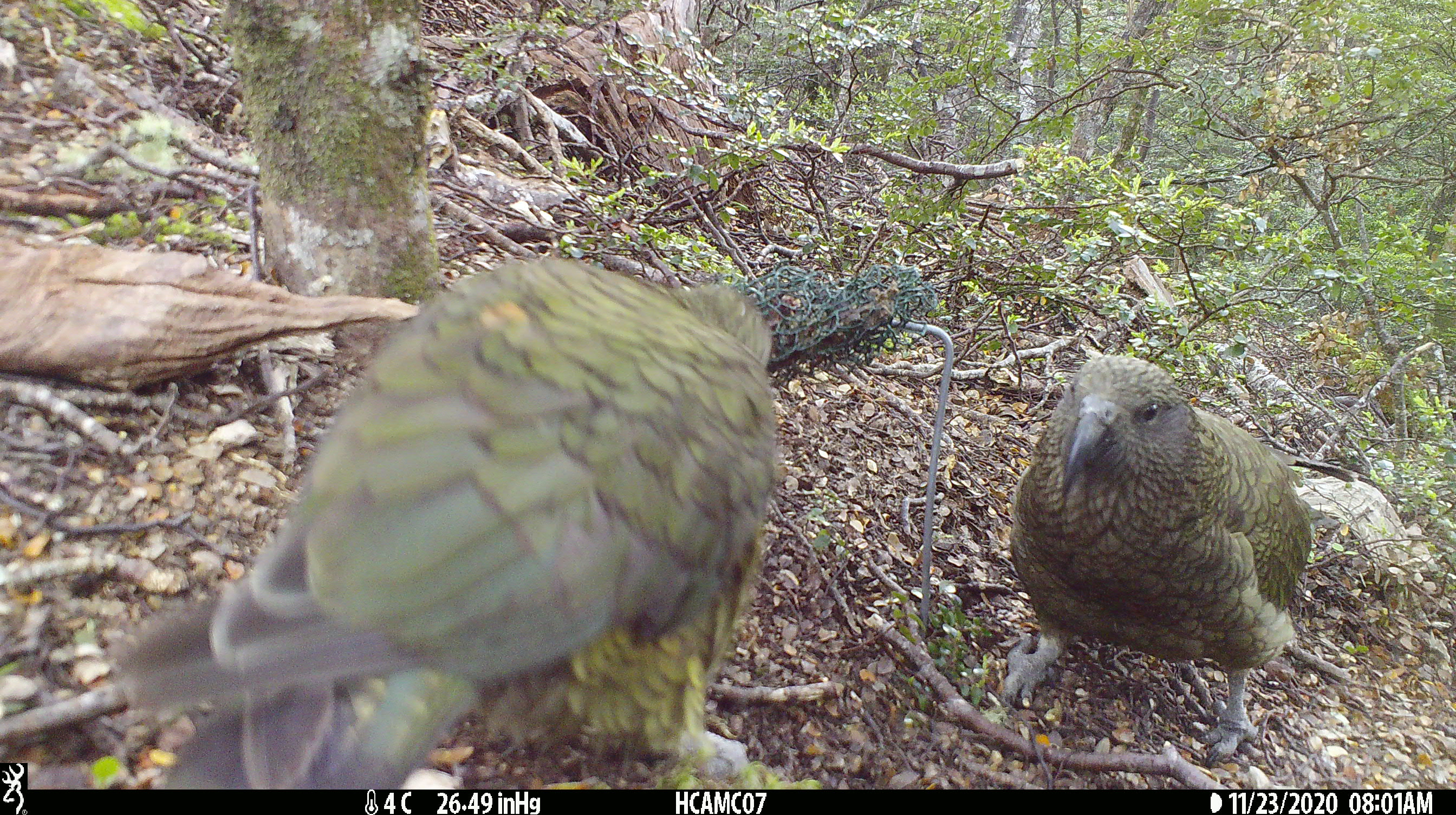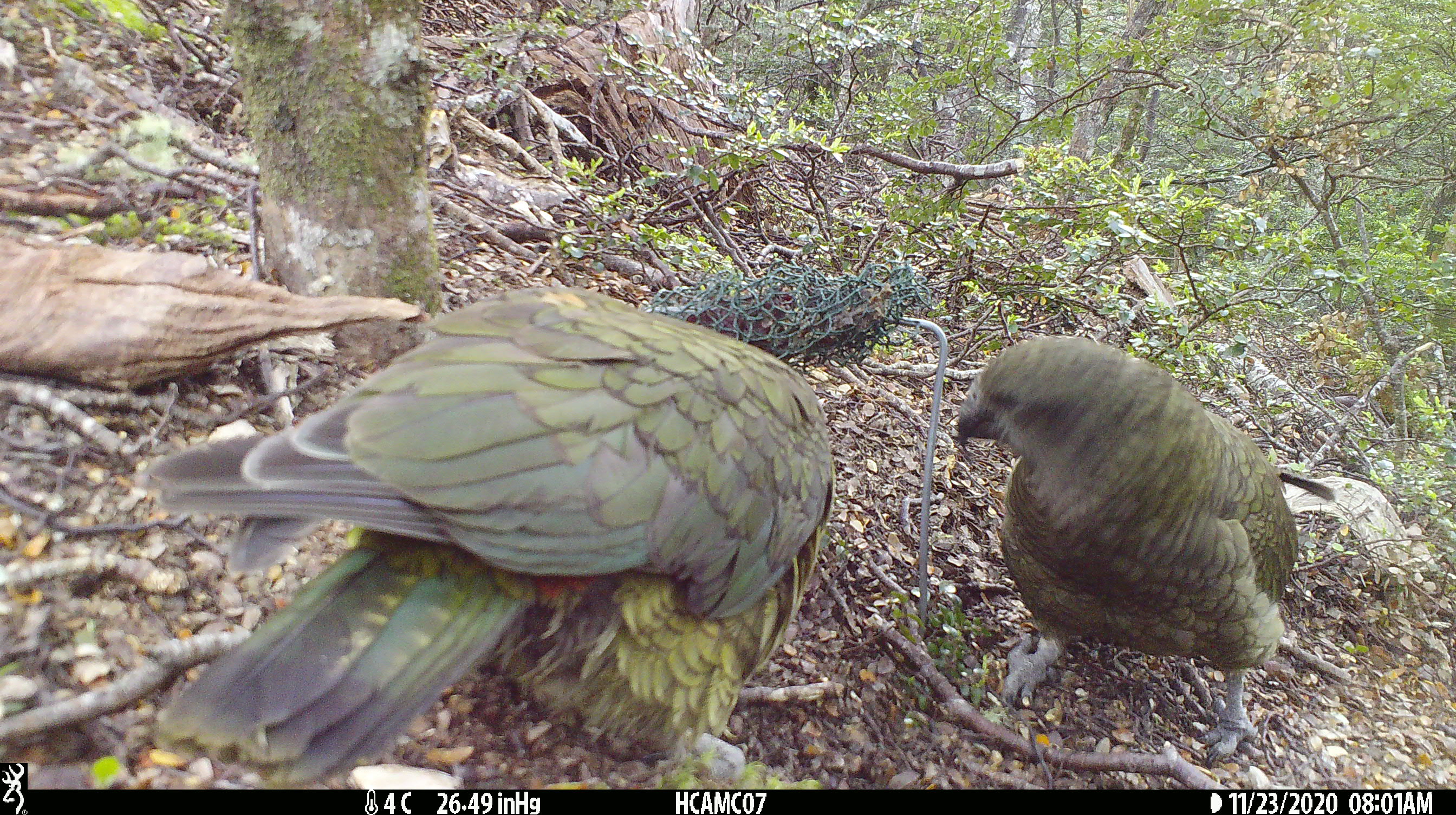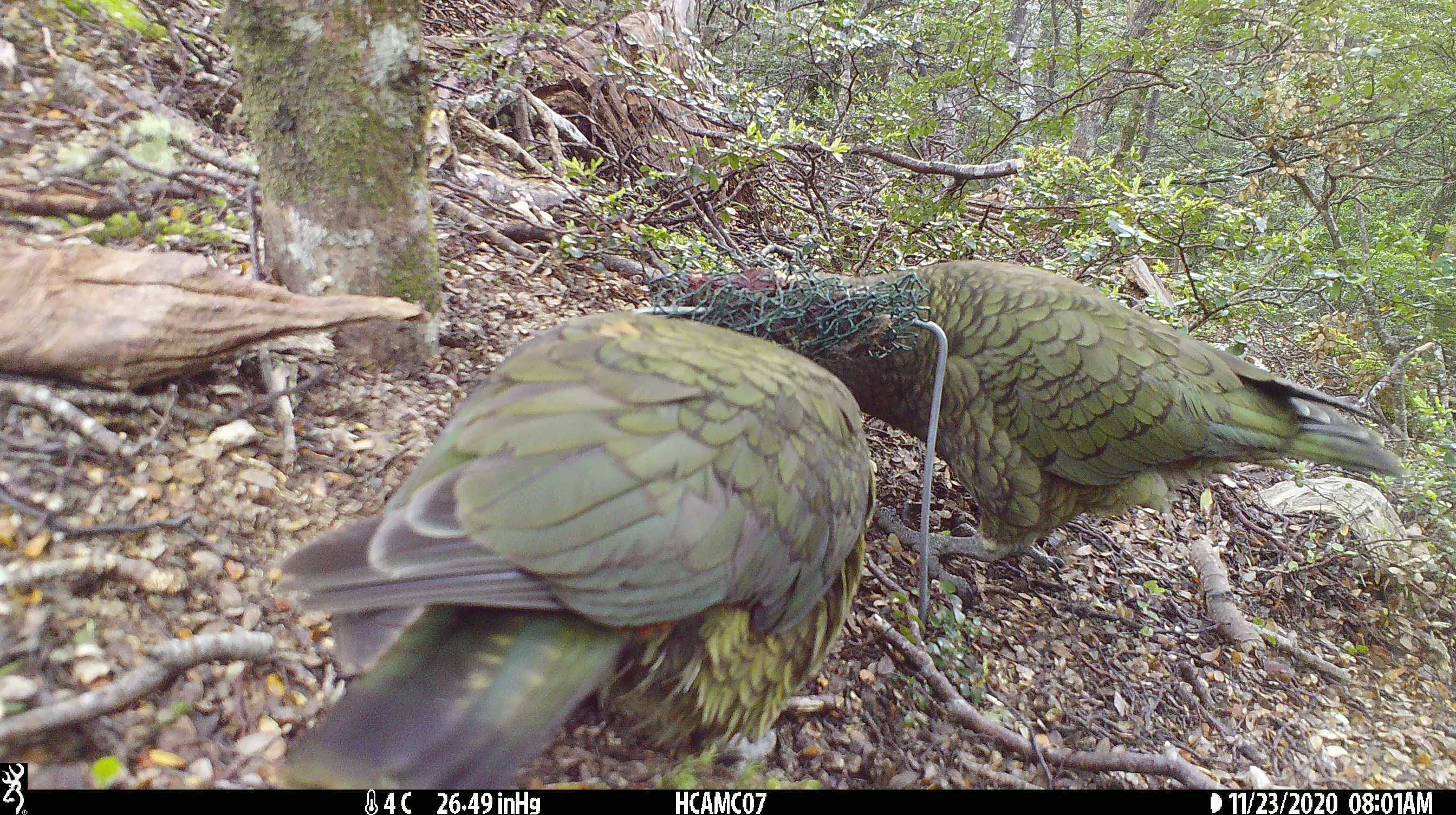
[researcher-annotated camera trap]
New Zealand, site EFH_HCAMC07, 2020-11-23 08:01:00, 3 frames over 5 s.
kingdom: Animalia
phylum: Chordata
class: Aves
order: Psittaciformes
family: Strigopidae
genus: Nestor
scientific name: Nestor notabilis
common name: kea